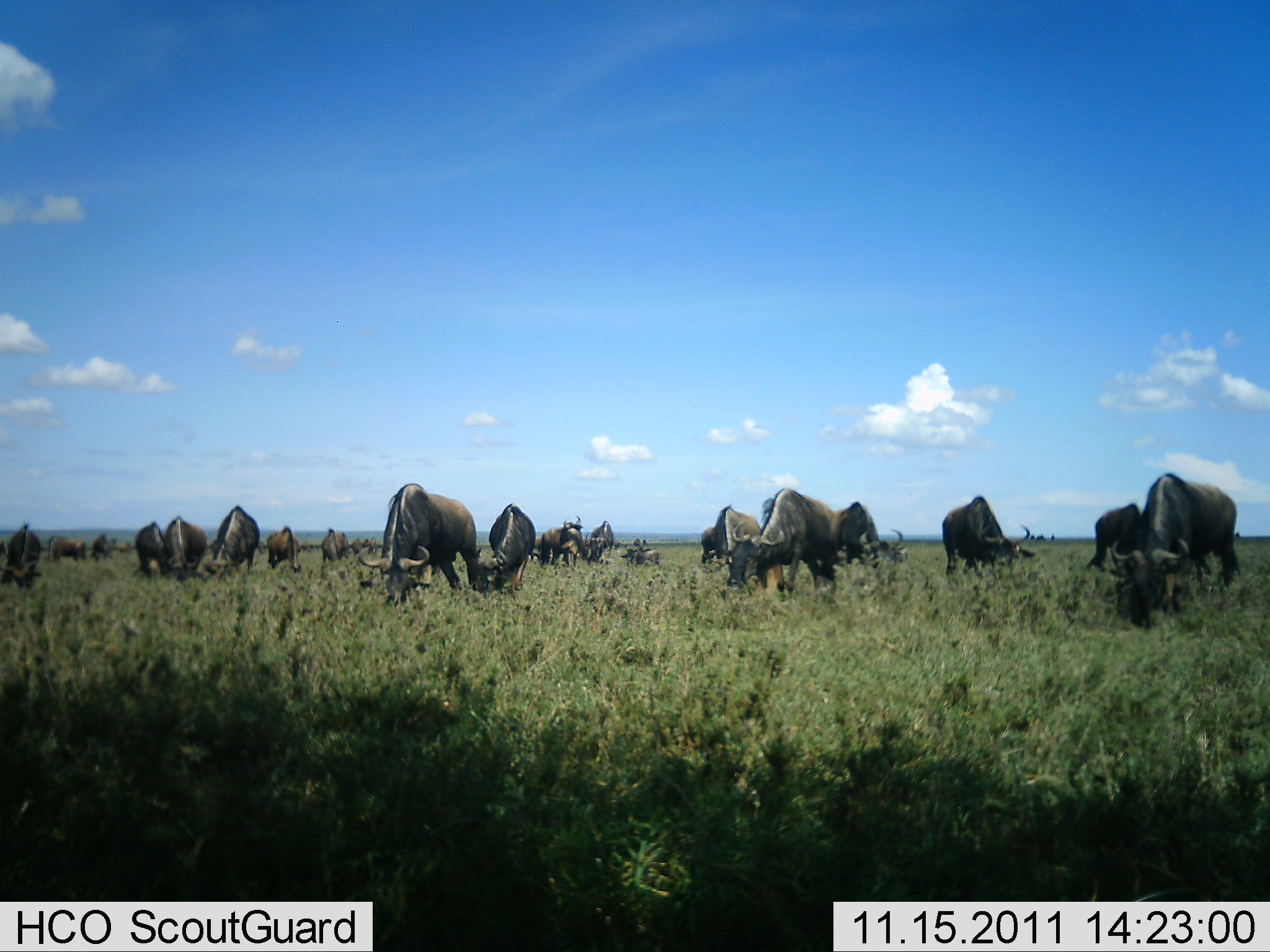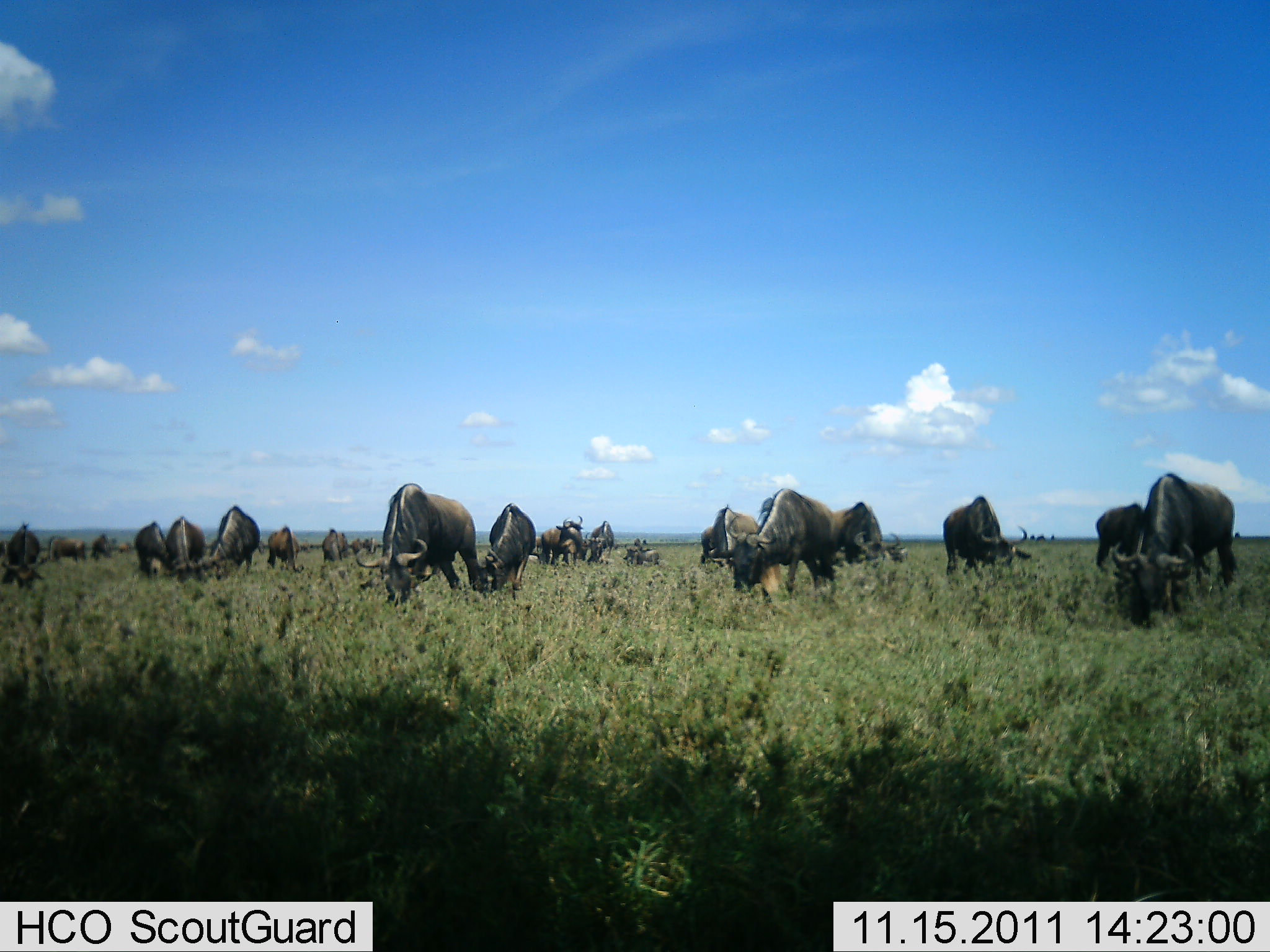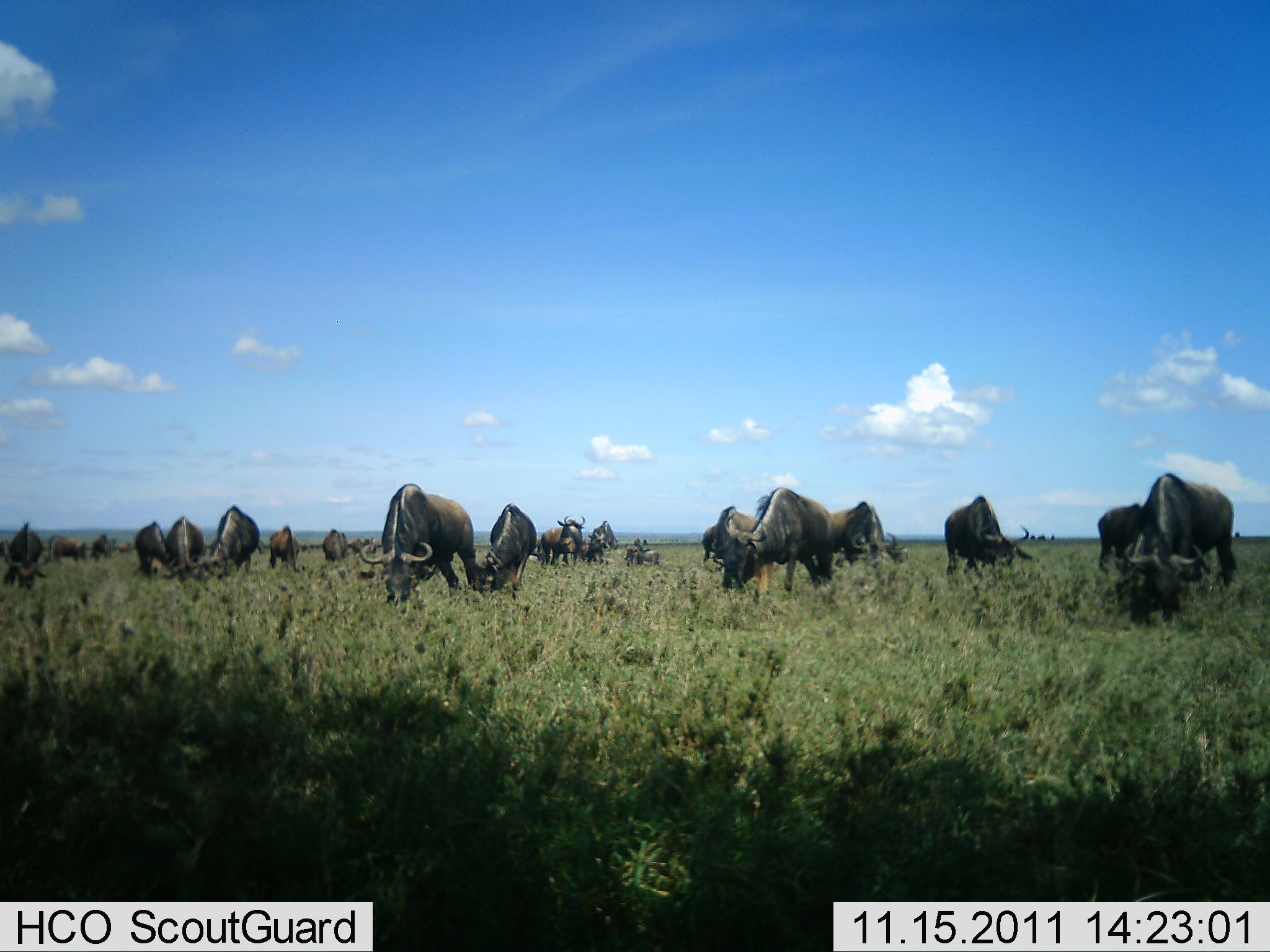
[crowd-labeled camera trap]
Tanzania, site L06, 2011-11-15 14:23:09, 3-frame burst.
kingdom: Animalia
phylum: Chordata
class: Mammalia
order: Artiodactyla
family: Bovidae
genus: Connochaetes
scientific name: Connochaetes taurinus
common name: blue wildebeest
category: wildebeest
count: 11-50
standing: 38%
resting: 8%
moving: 0%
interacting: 0%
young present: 0%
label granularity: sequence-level